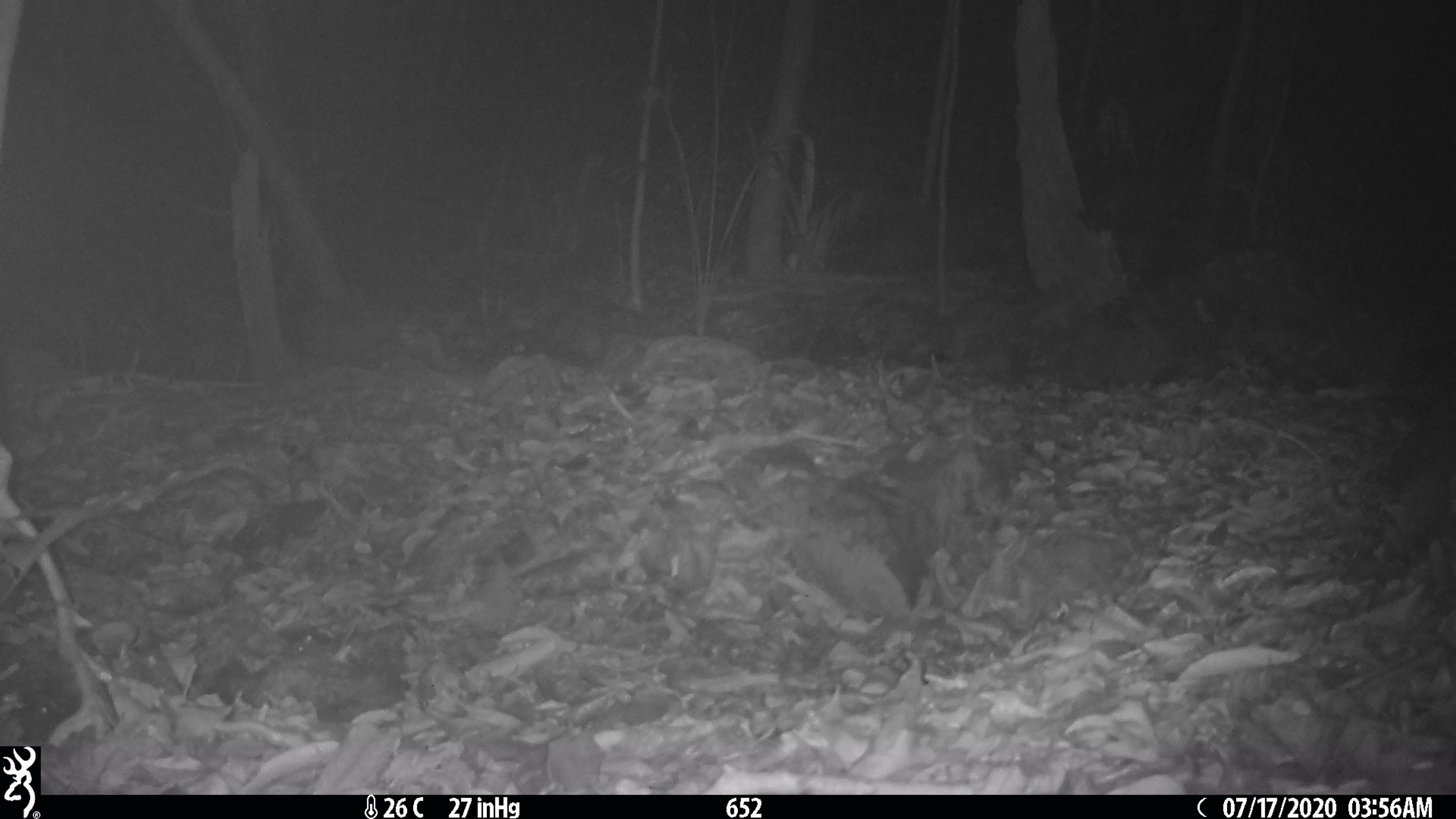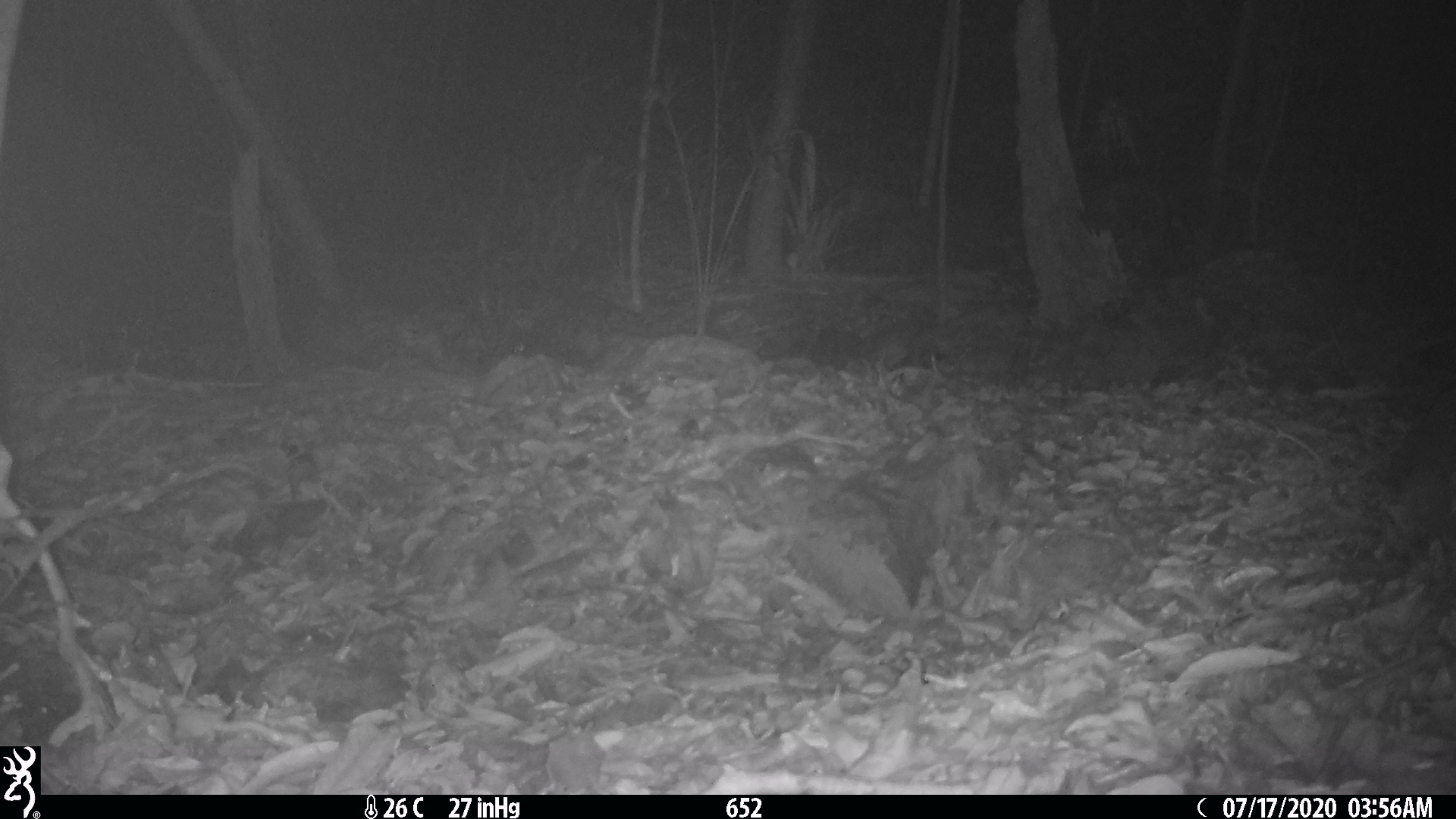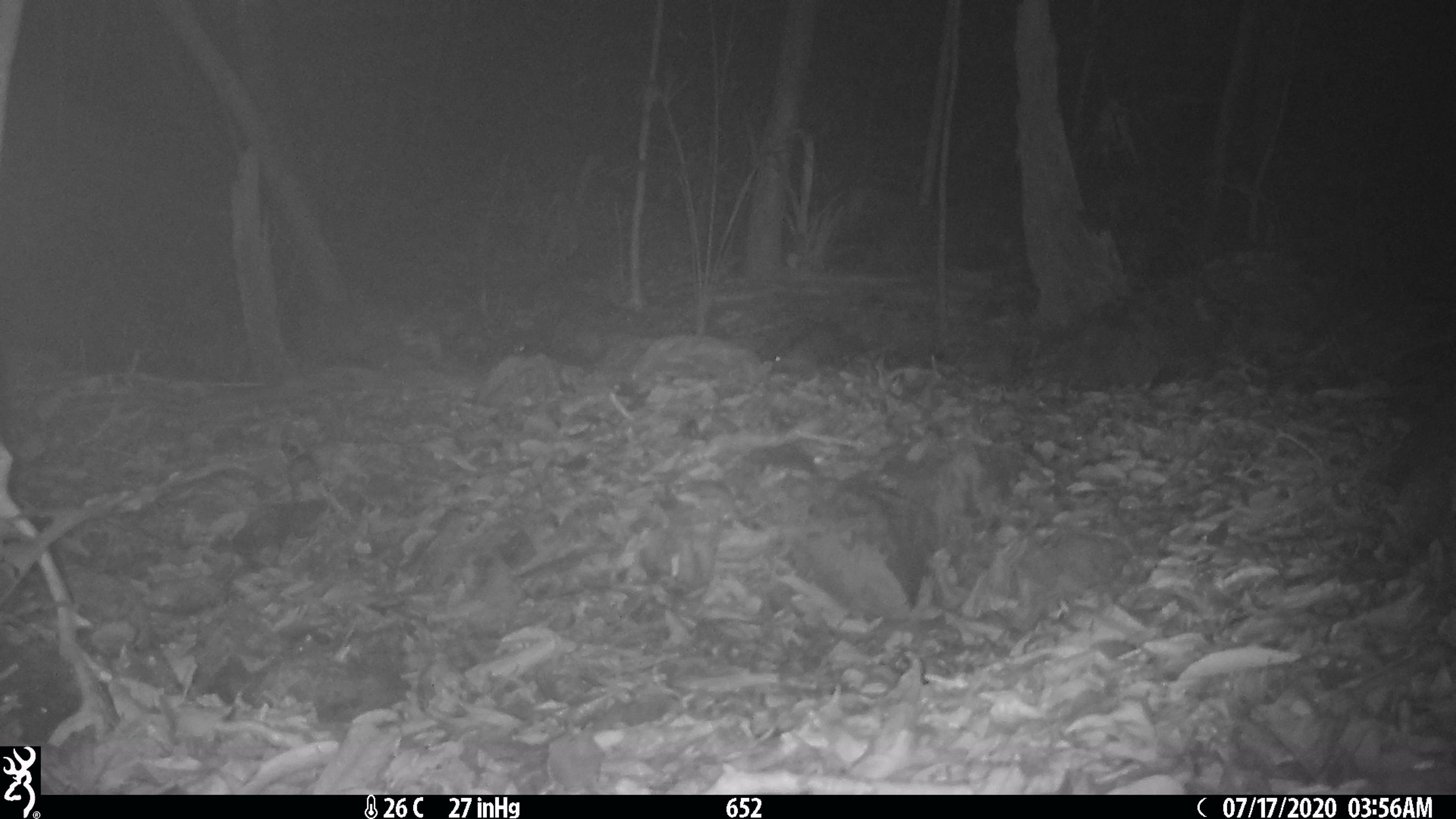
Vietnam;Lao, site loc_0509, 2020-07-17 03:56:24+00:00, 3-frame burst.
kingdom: Animalia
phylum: Chordata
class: Mammalia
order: Carnivora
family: Mustelidae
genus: Melogale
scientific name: Melogale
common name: ferret badger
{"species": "ferret badger (Melogale)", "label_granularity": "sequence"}